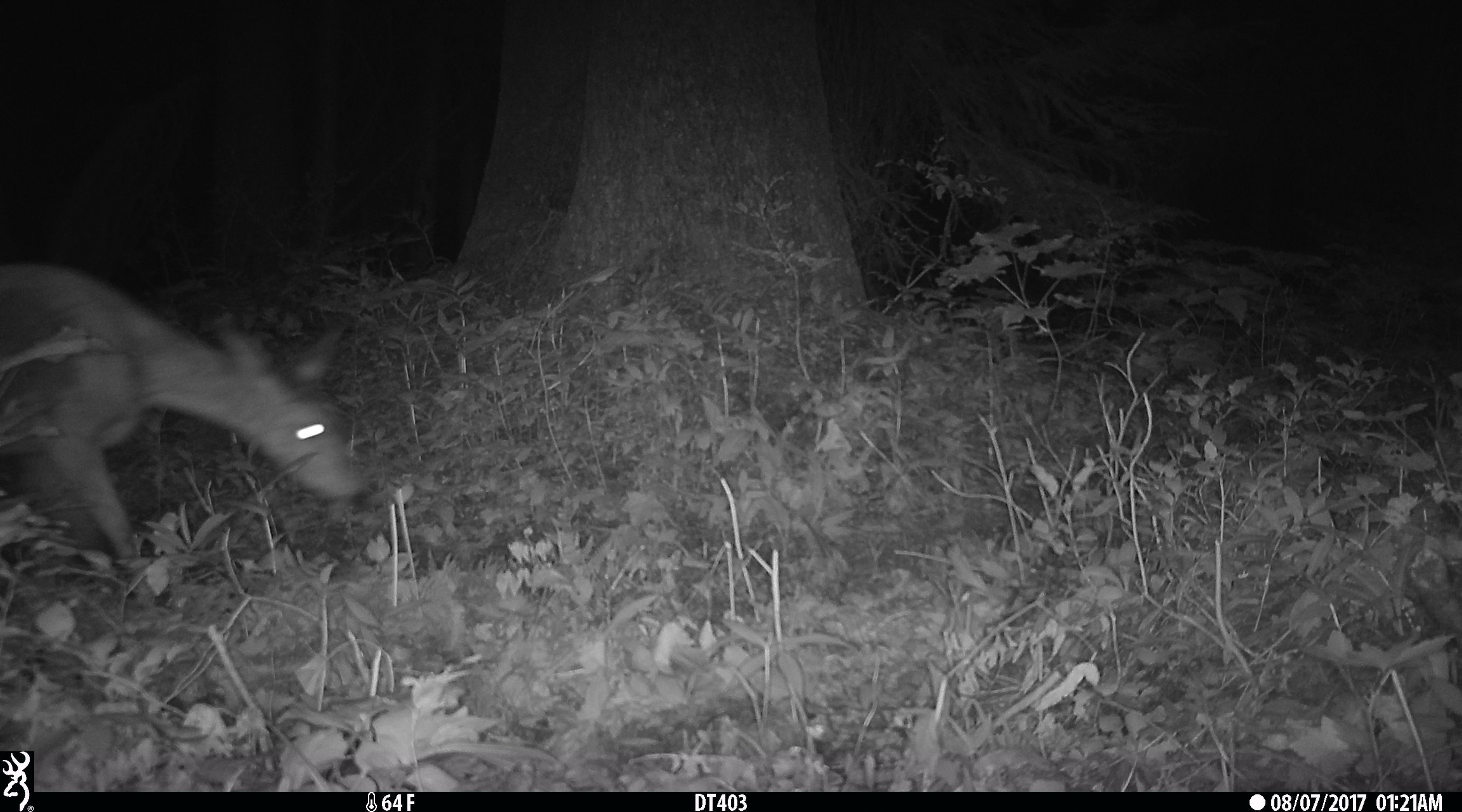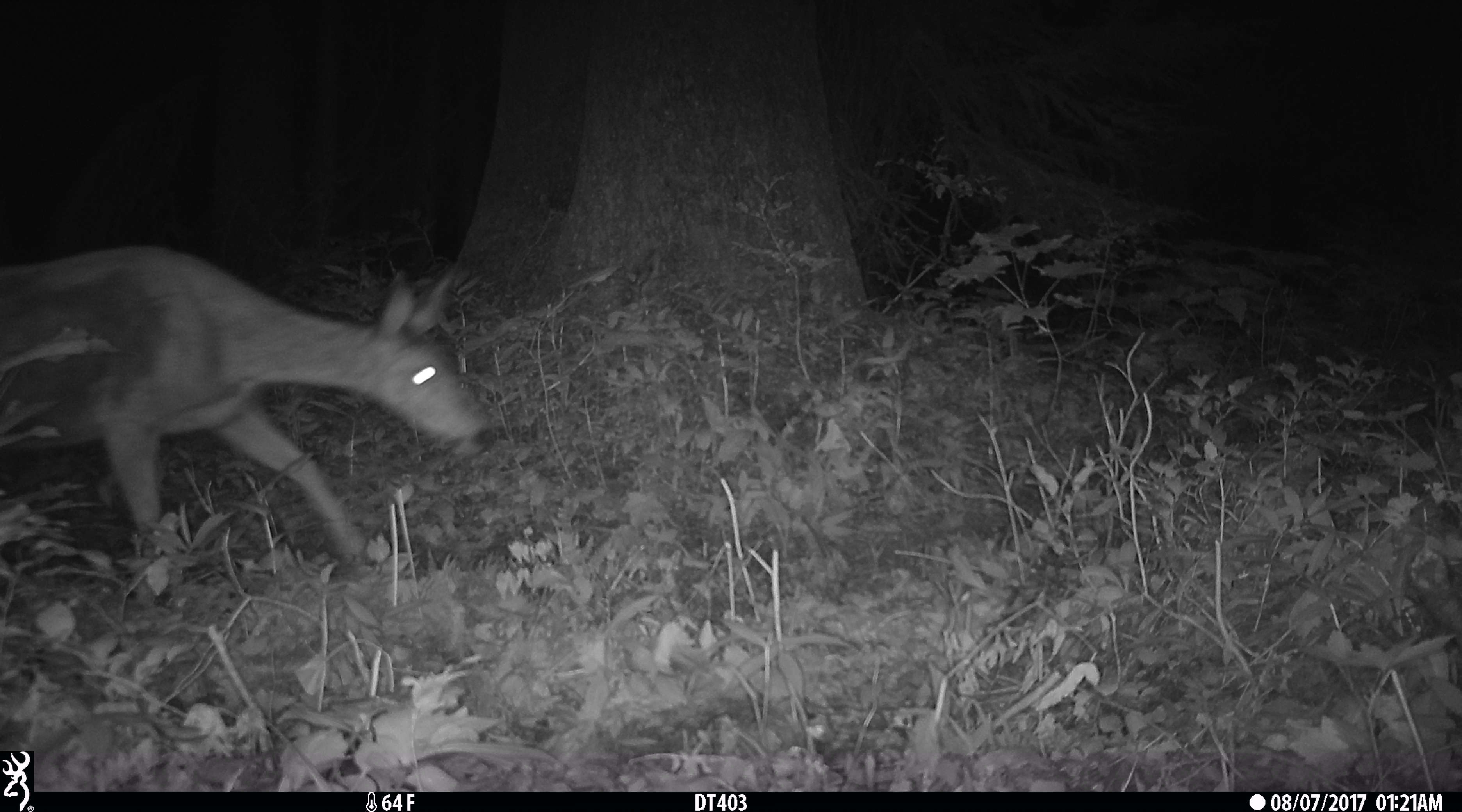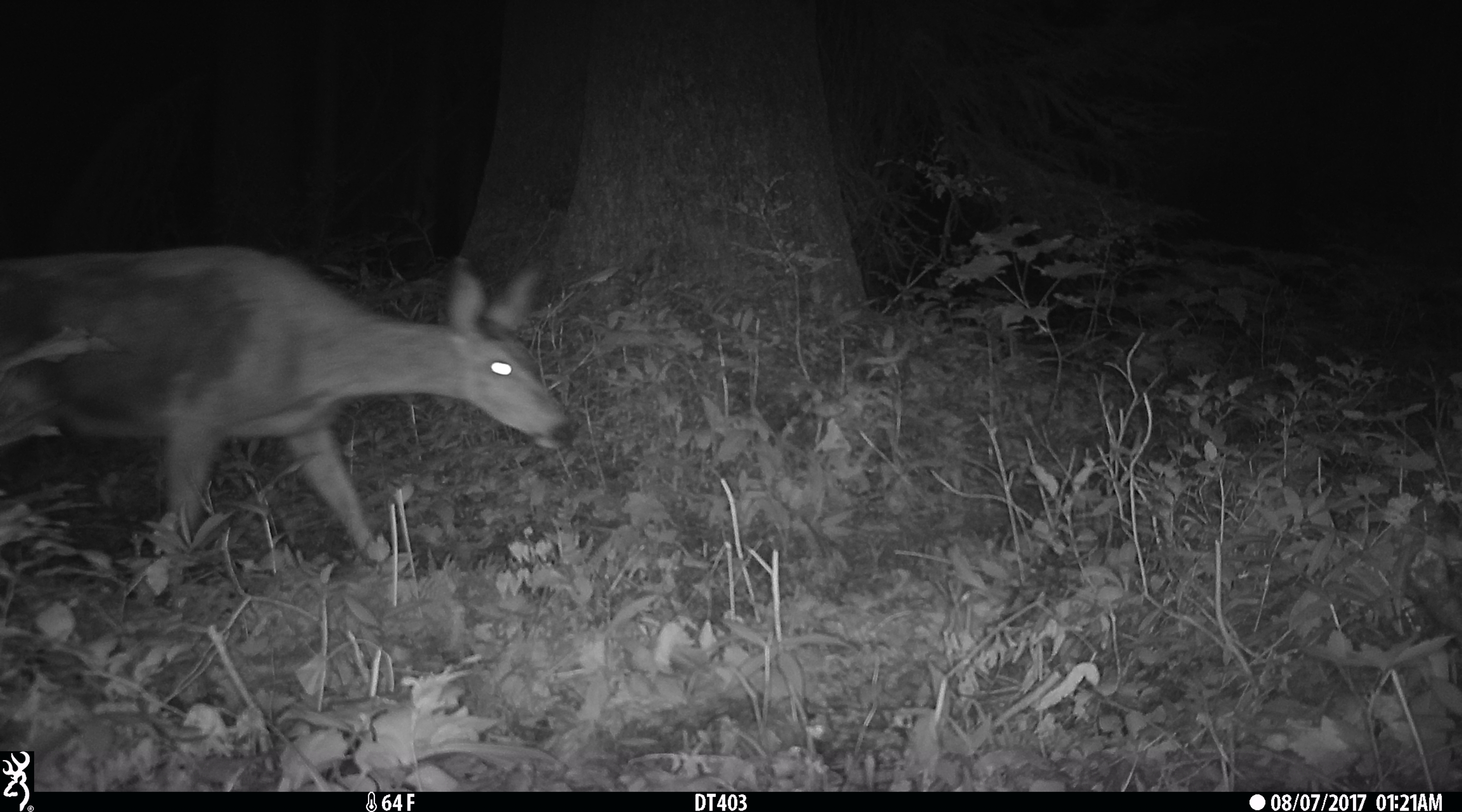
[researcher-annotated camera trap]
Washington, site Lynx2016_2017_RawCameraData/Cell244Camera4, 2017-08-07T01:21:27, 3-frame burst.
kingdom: Animalia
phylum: Chordata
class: Mammalia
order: Artiodactyla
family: Cervidae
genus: Odocoileus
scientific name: Odocoileus hemionus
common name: mule deer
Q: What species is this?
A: Odocoileus hemionus (mule deer).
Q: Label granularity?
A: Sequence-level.